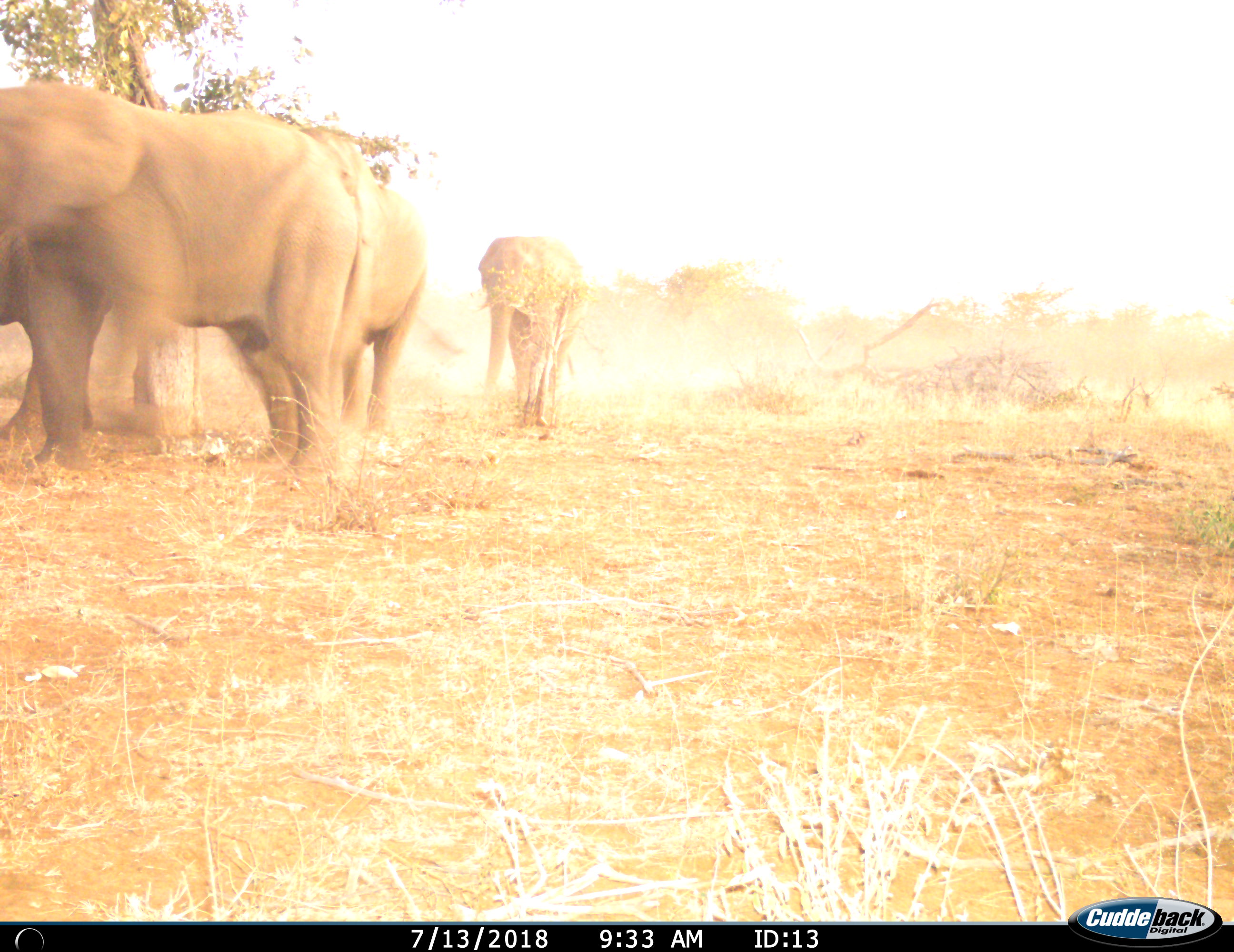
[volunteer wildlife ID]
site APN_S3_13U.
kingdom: Animalia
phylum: Chordata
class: Mammalia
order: Proboscidea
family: Elephantidae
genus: Loxodonta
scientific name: Loxodonta africana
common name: african bush elephant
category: elephant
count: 3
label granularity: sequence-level